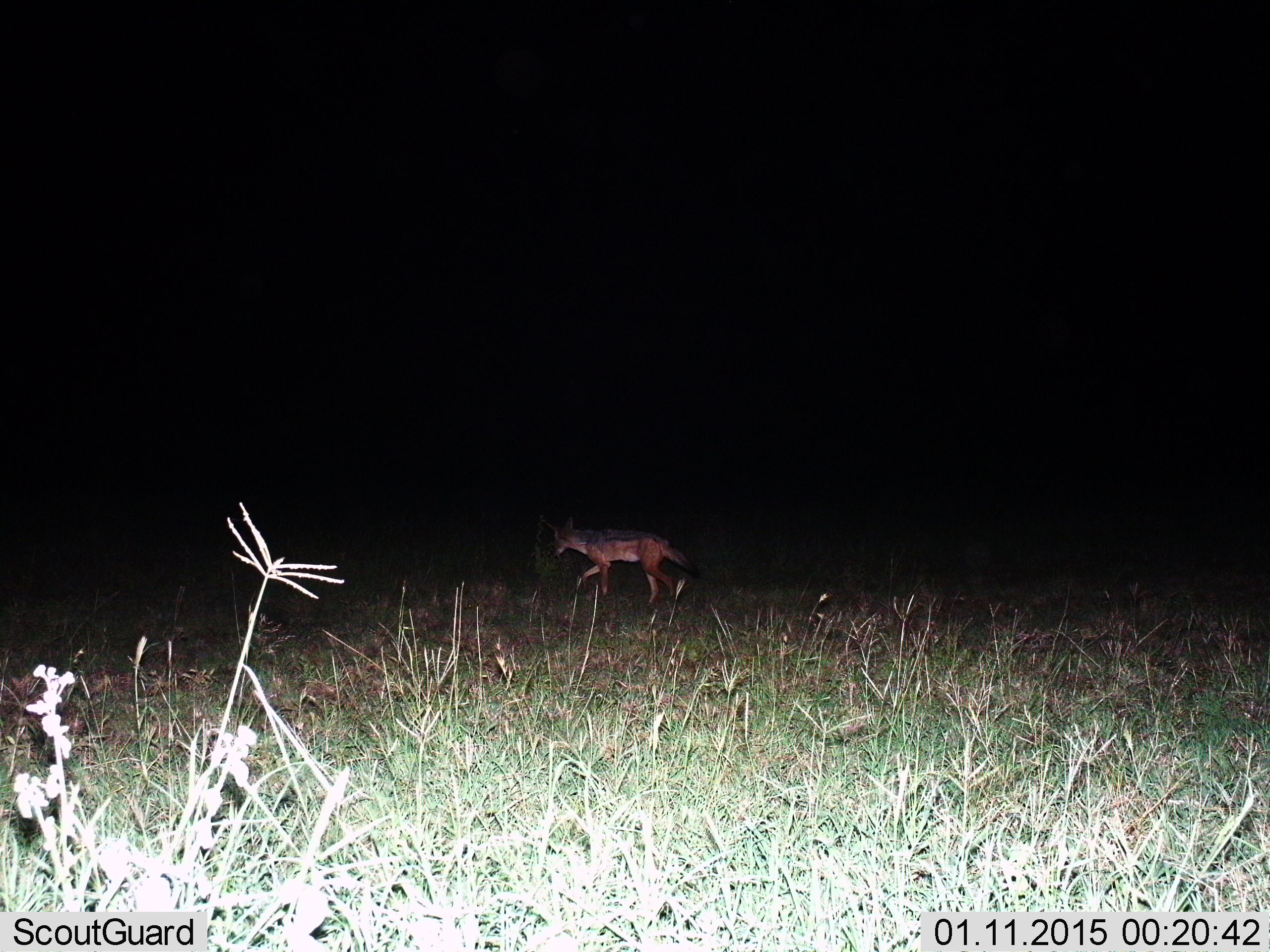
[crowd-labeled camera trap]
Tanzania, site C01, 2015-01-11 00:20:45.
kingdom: Animalia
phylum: Chordata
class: Mammalia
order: Carnivora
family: Canidae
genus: Lupulella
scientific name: Lupulella mesomelas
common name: black-backed jackal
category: jackal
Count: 1.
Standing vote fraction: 0%.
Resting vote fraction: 0%.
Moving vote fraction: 100%.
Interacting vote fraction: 0%.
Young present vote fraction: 0%.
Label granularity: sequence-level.